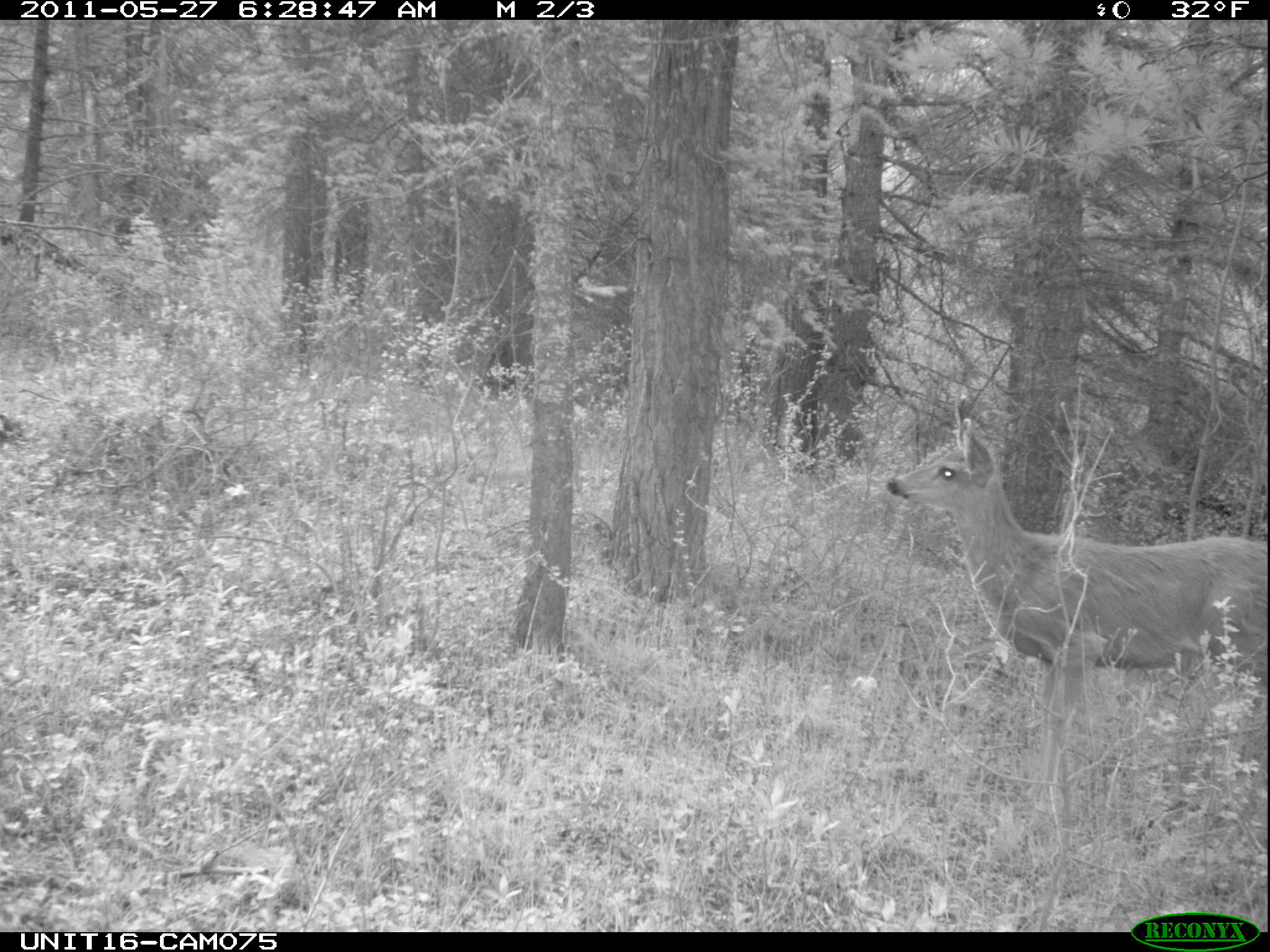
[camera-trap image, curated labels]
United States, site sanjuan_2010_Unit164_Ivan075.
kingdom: Animalia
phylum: Chordata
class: Mammalia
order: Artiodactyla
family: Cervidae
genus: Odocoileus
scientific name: Odocoileus hemionus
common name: mule deer